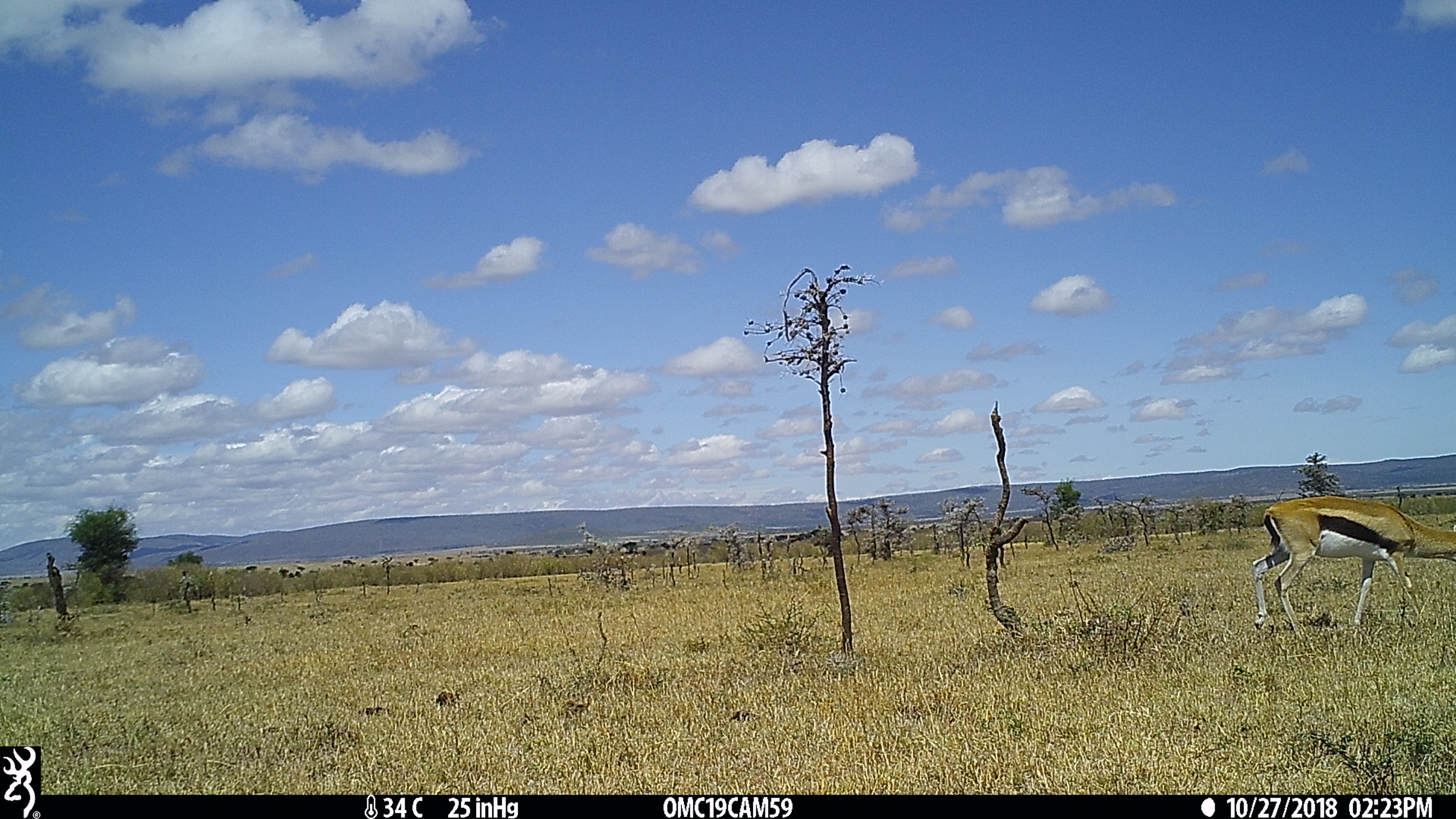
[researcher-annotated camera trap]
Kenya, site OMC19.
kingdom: Animalia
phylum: Chordata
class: Mammalia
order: Artiodactyla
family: Bovidae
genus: Eudorcas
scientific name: Eudorcas thomsonii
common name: thomon's gazelle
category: gazelle thomsons